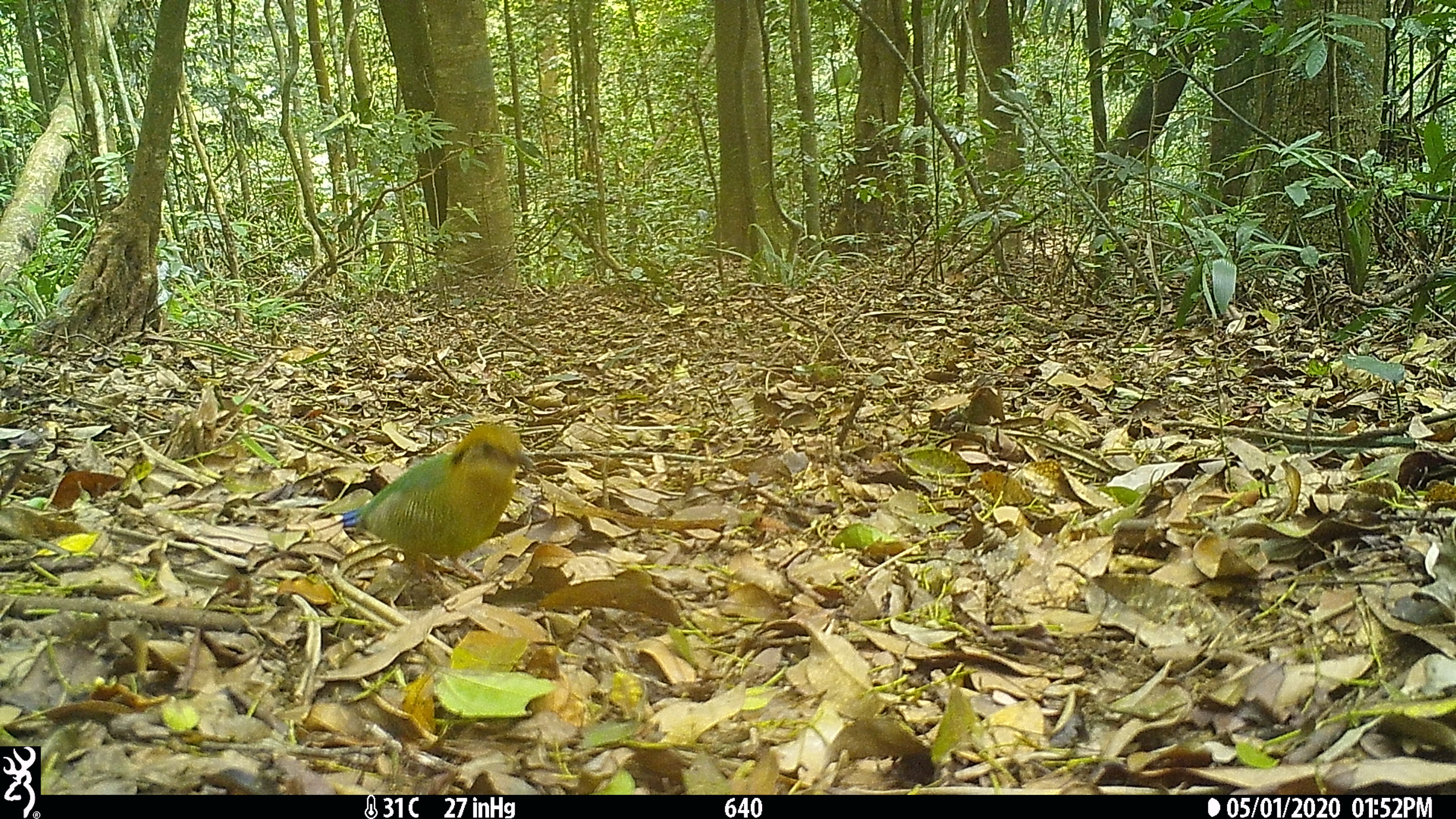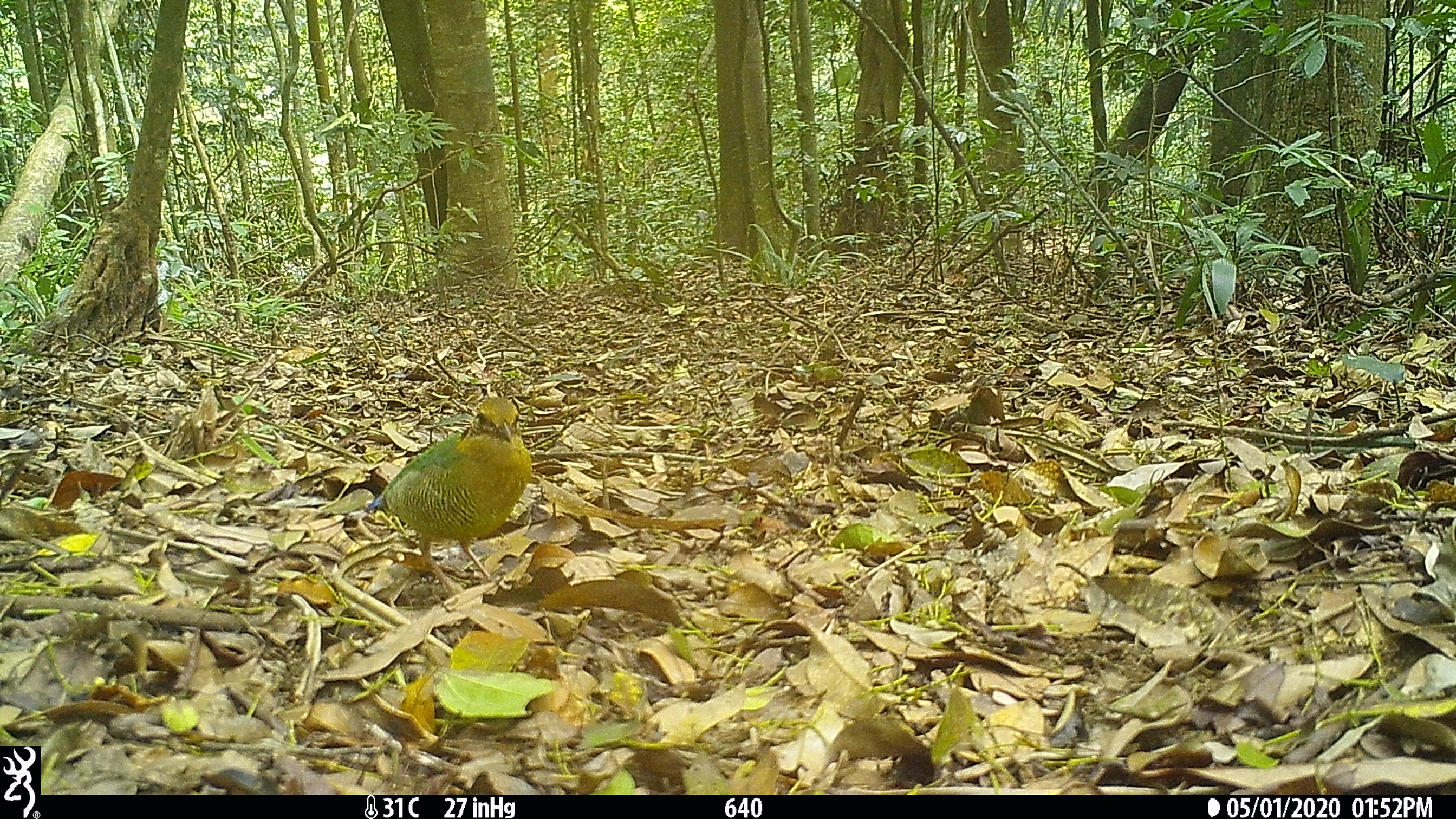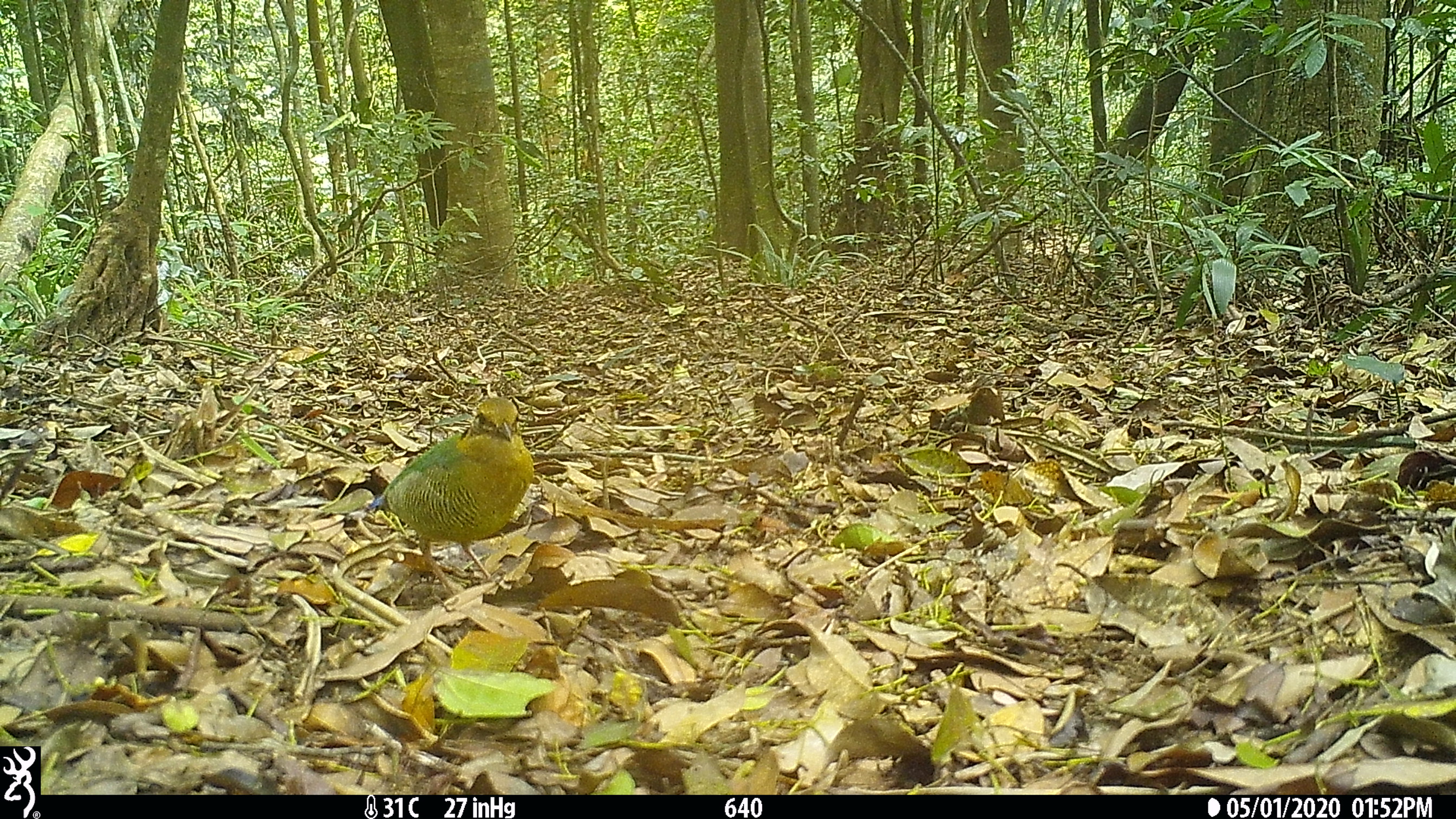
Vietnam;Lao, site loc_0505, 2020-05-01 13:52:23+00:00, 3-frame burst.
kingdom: Animalia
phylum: Chordata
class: Aves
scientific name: Aves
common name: bird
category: unidentified bird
Unidentified bird (bird) (Aves). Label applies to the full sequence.